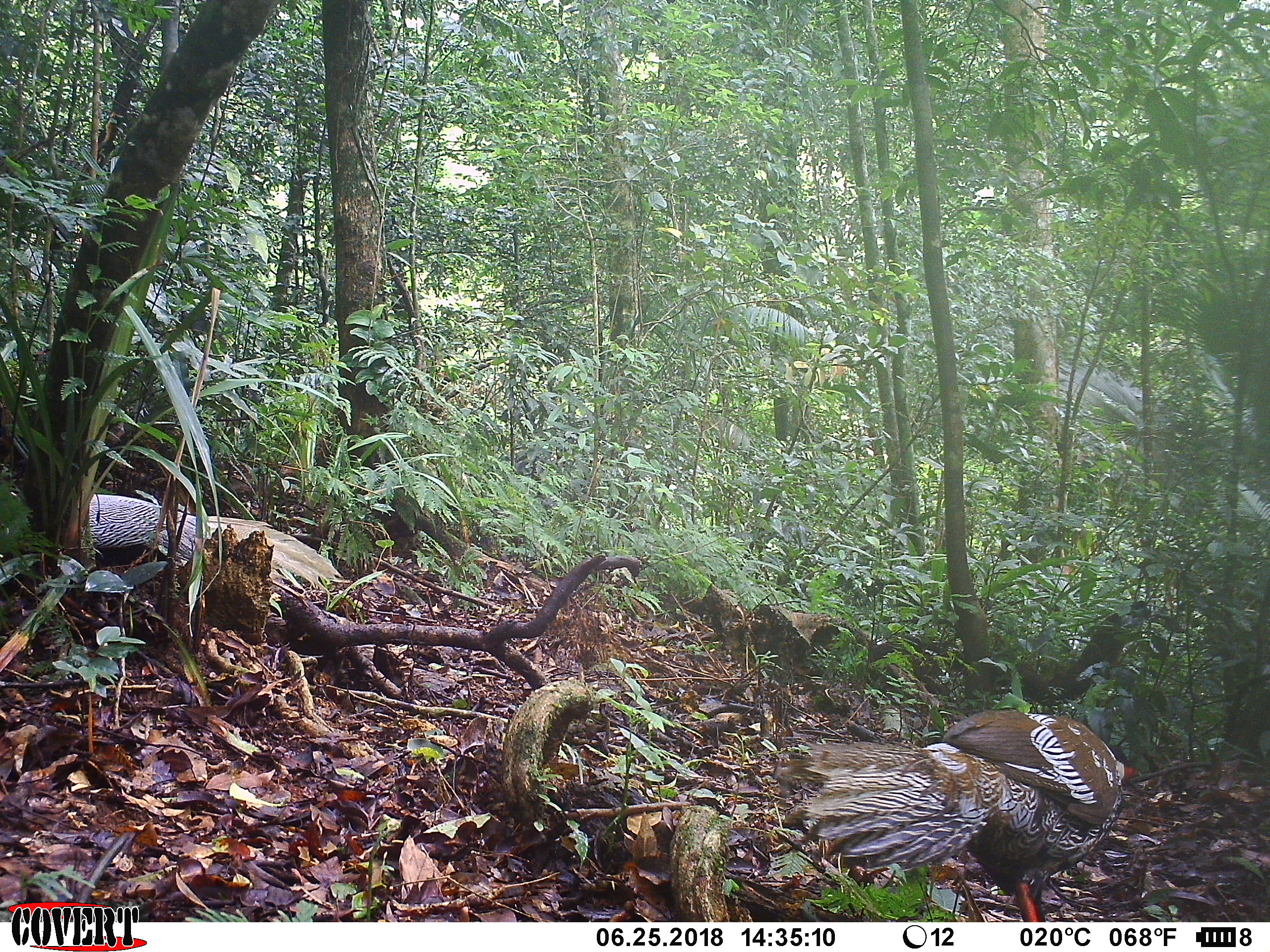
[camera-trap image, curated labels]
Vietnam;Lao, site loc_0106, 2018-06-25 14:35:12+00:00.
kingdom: Animalia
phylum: Chordata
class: Aves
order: Galliformes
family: Phasianidae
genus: Lophura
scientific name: Lophura nycthemera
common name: silver pheasant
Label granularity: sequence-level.